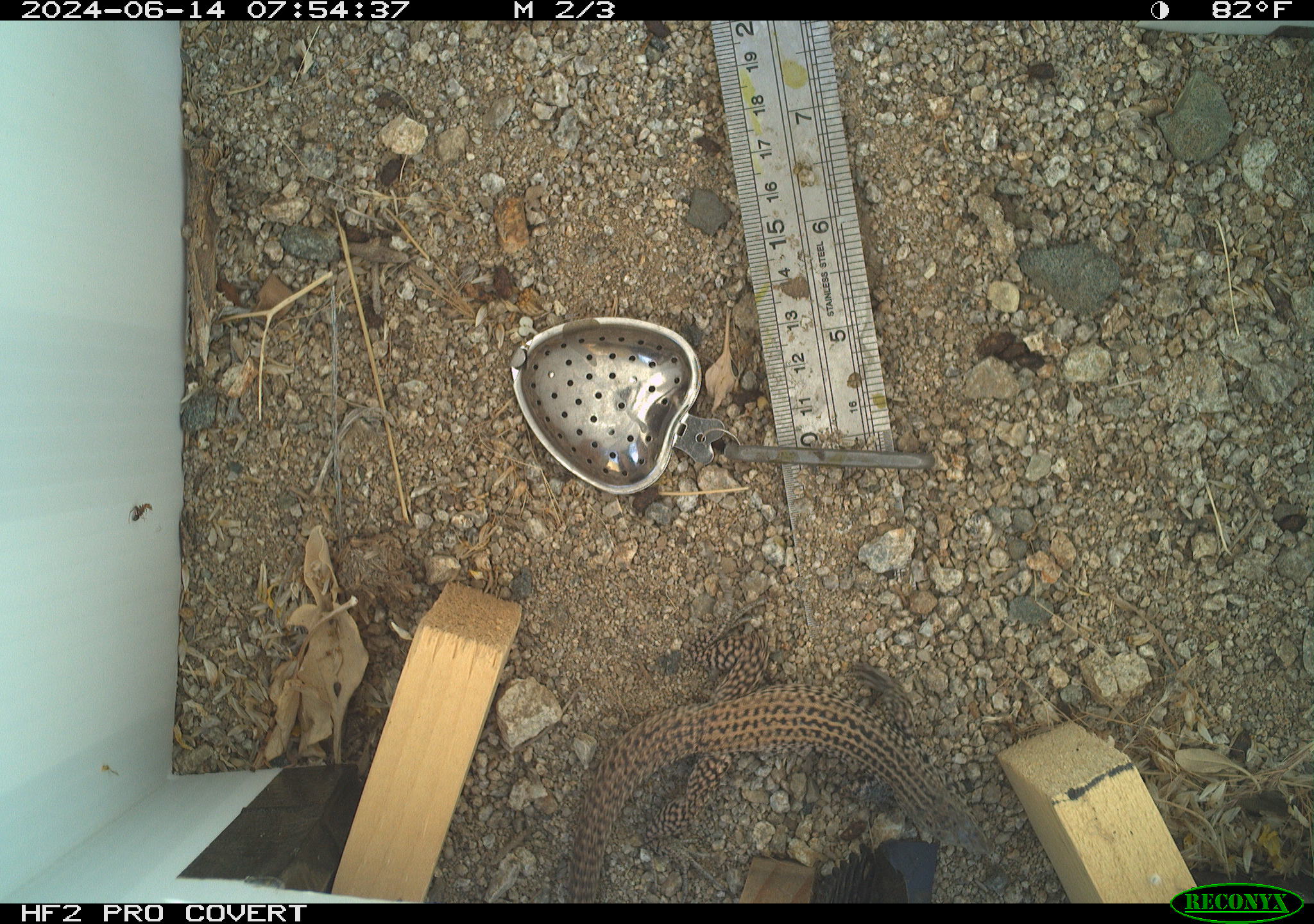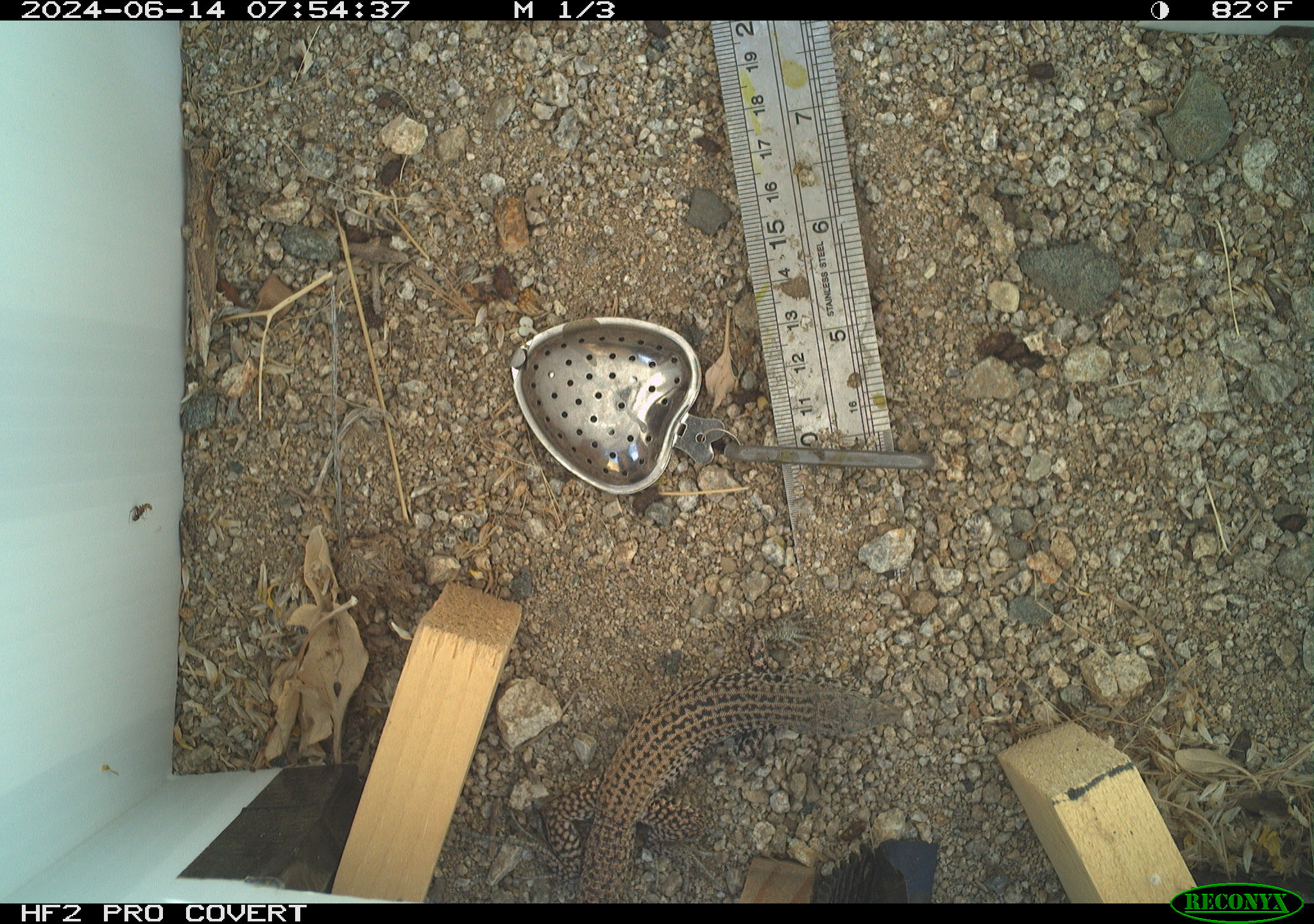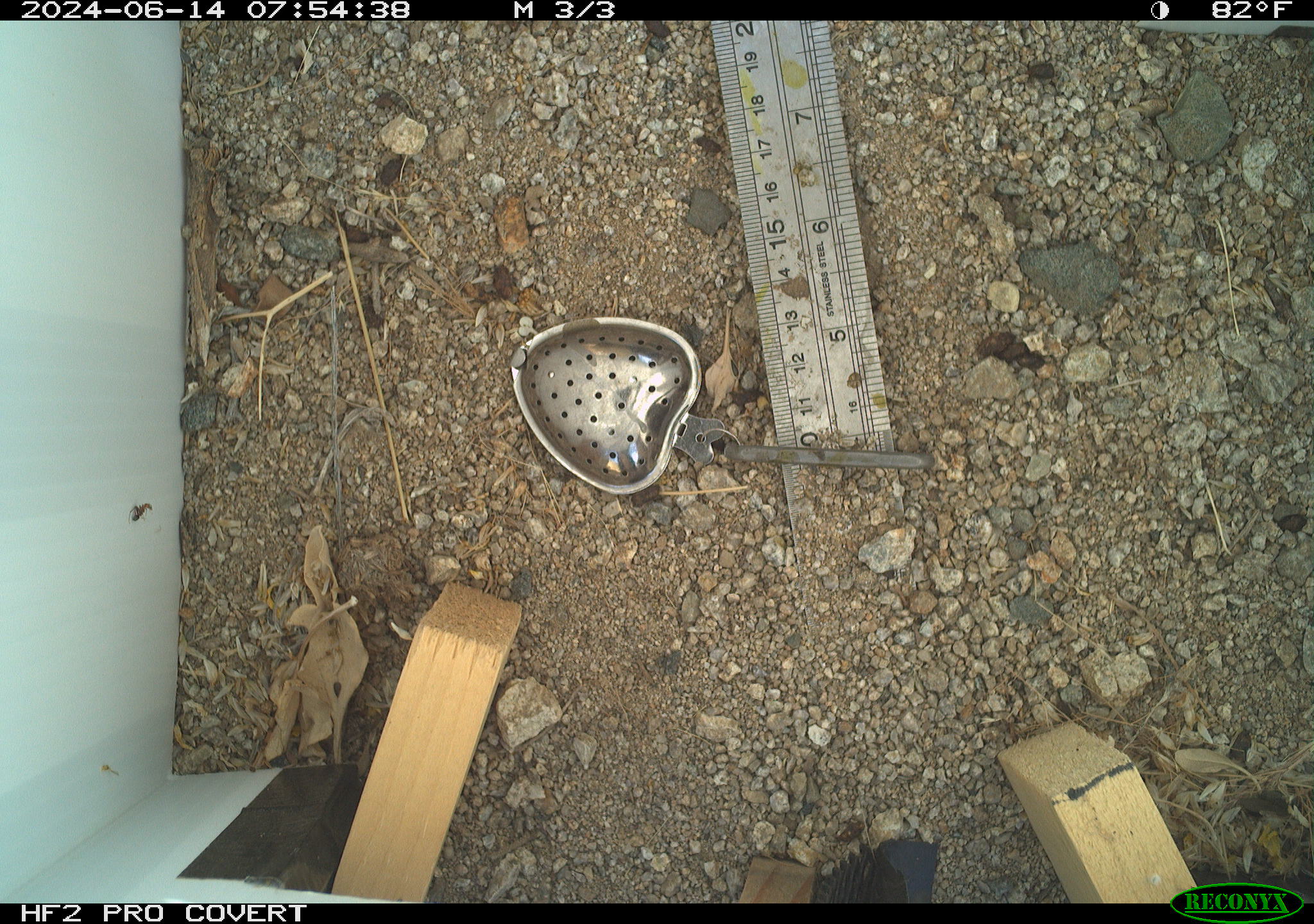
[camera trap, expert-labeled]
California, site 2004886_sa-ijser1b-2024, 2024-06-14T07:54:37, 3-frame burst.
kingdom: Animalia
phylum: Chordata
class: Reptilia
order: Squamata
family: Teiidae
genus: Aspidoscelis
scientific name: Aspidoscelis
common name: whiptail lizards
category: aspidoscelis species